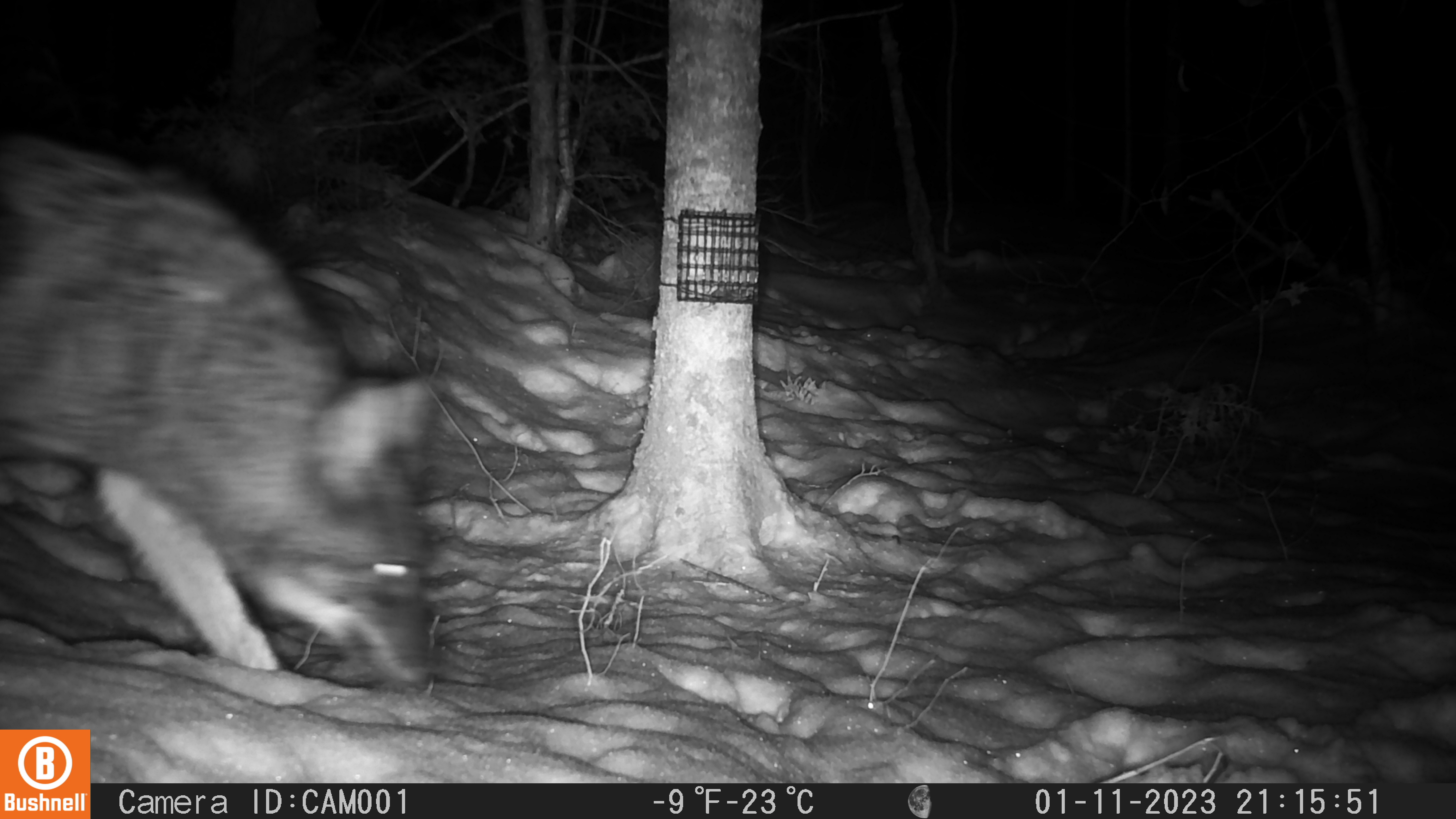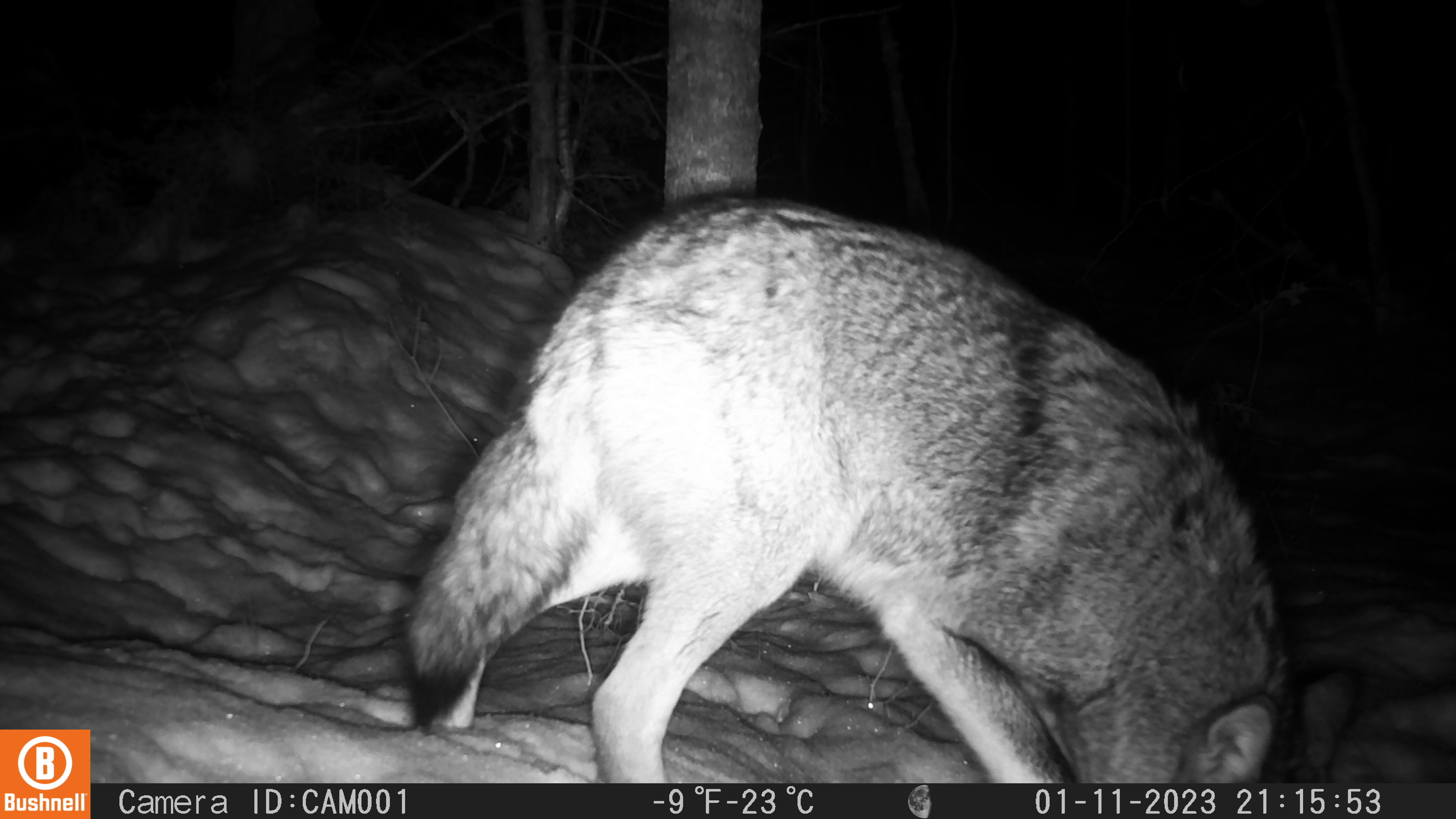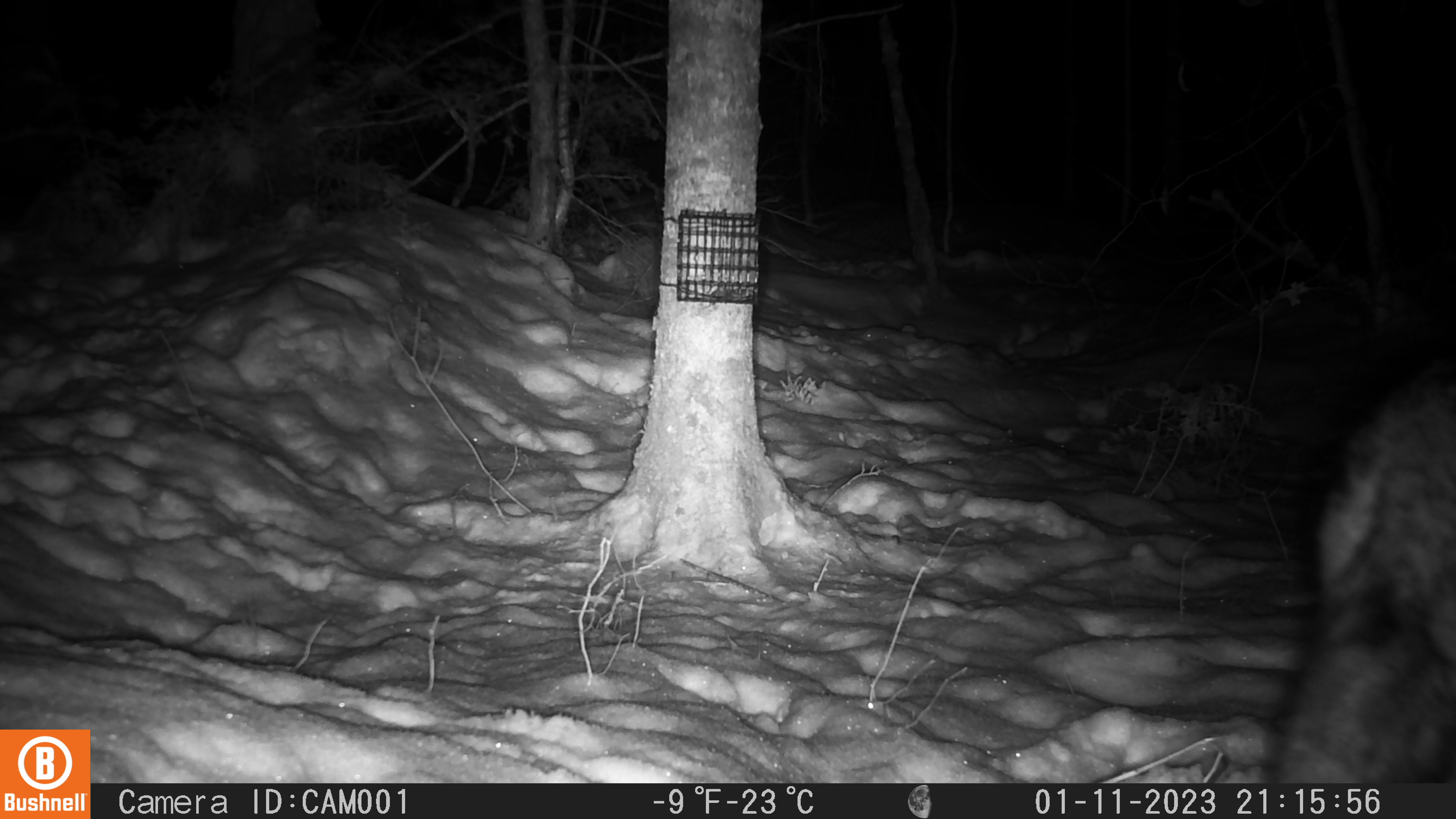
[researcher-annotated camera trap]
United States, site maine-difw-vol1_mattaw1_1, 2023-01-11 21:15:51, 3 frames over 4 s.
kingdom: Animalia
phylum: Chordata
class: Mammalia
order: Carnivora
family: Canidae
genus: Canis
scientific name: Canis latrans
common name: coyote